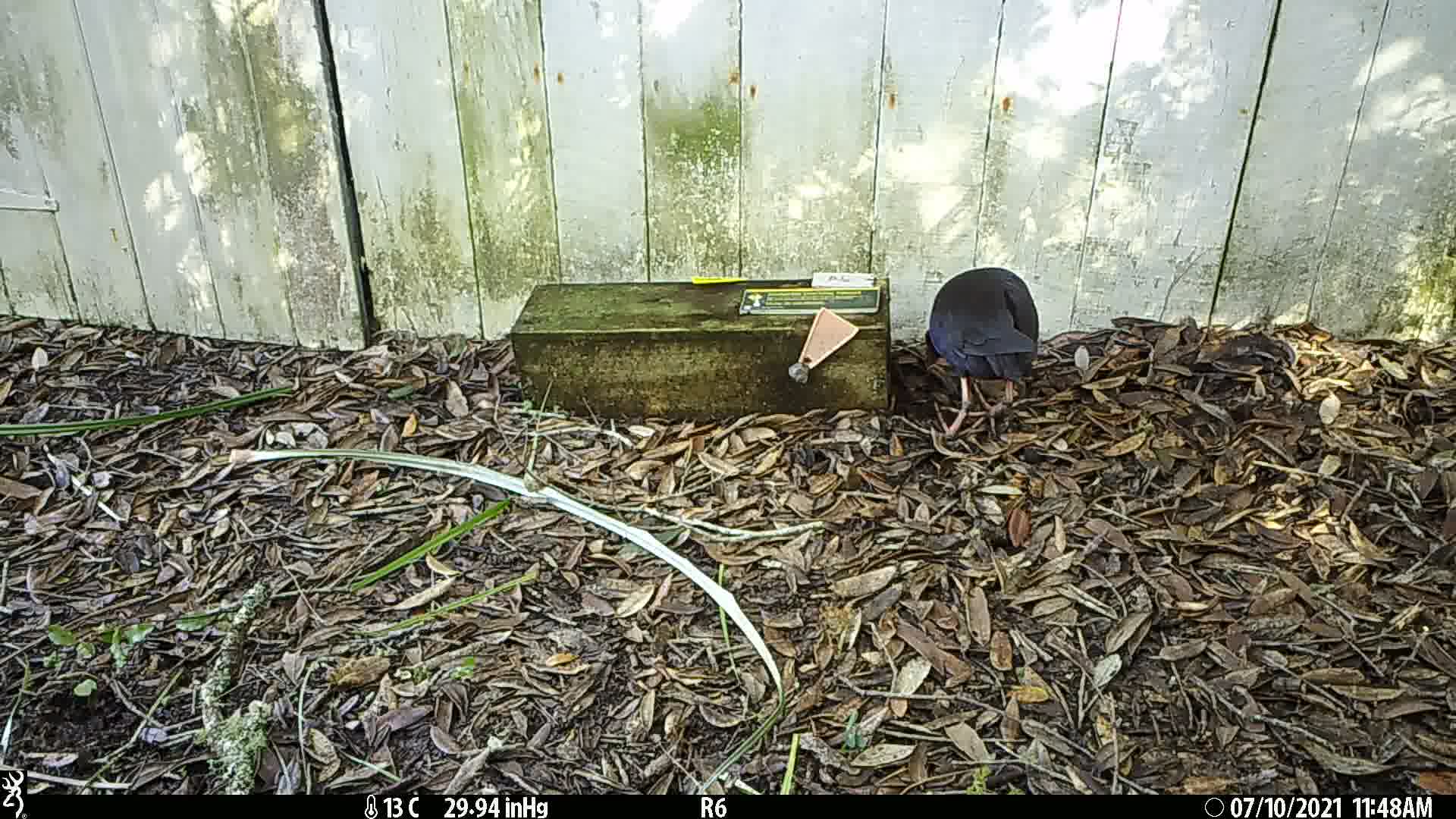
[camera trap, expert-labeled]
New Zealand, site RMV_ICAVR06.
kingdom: Animalia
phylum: Chordata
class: Aves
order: Gruiformes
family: Rallidae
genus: Porphyrio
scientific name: Porphyrio melanotus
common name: australasian swamphen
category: pukeko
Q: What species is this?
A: Pukeko (australasian swamphen) (Porphyrio melanotus).